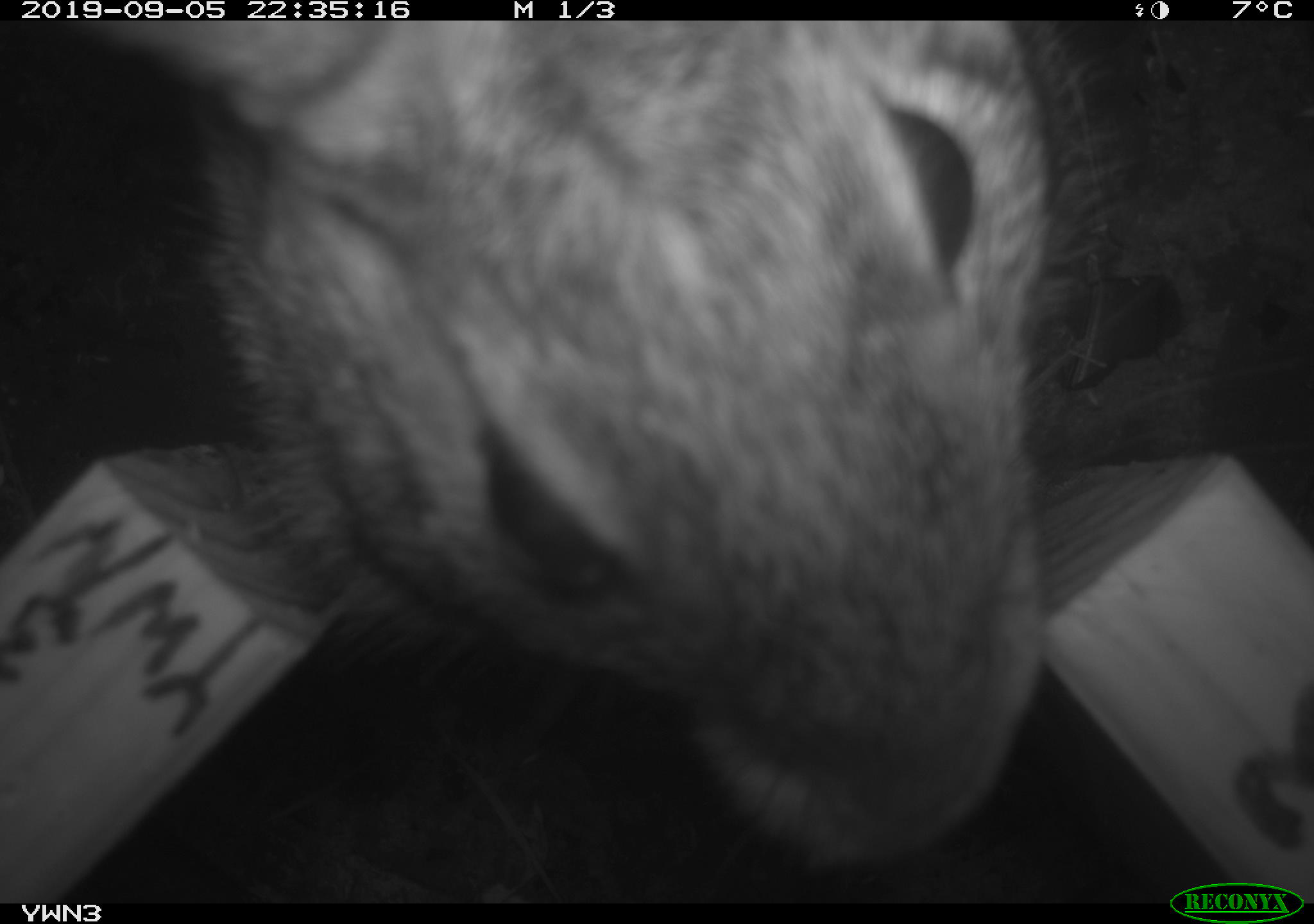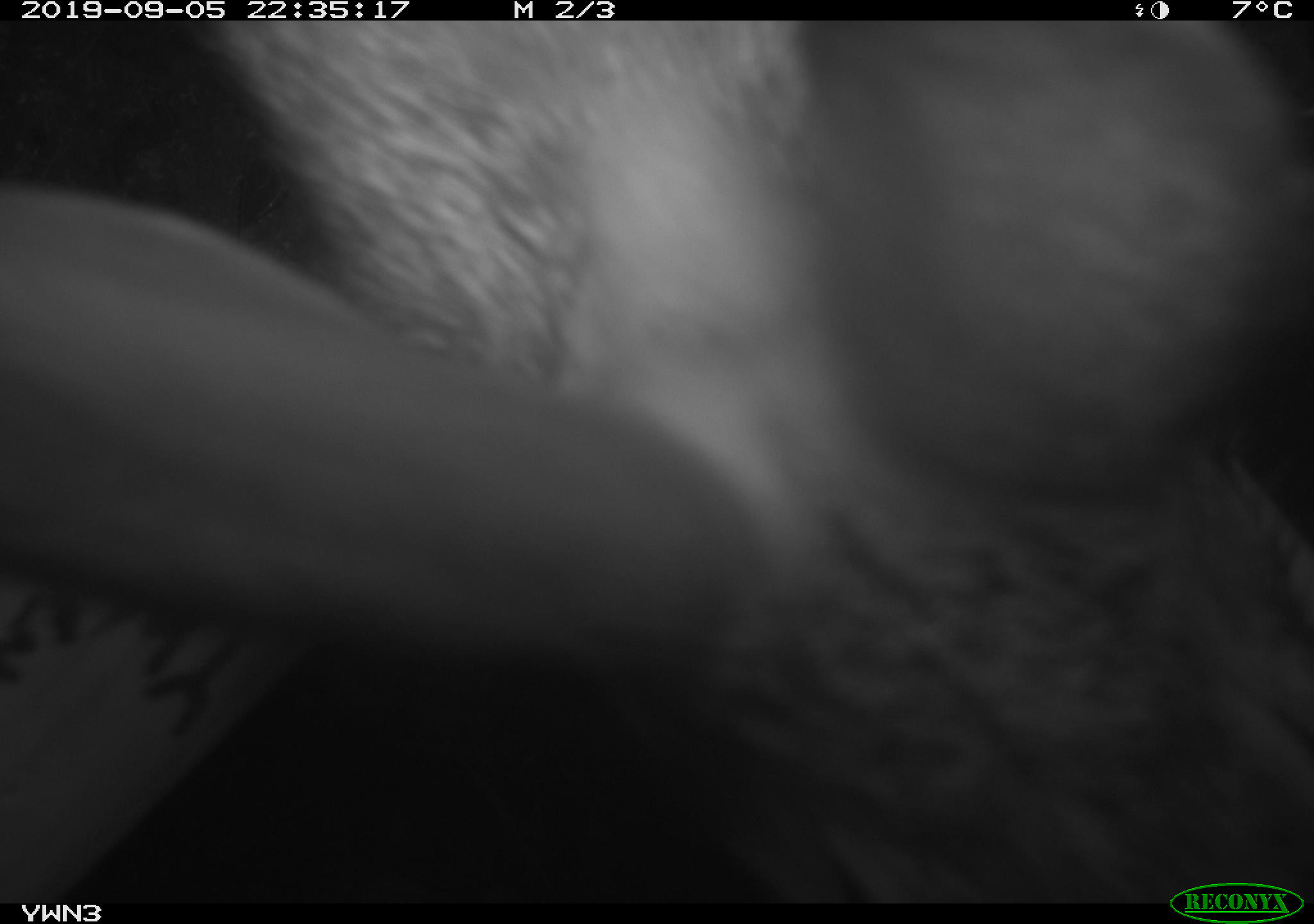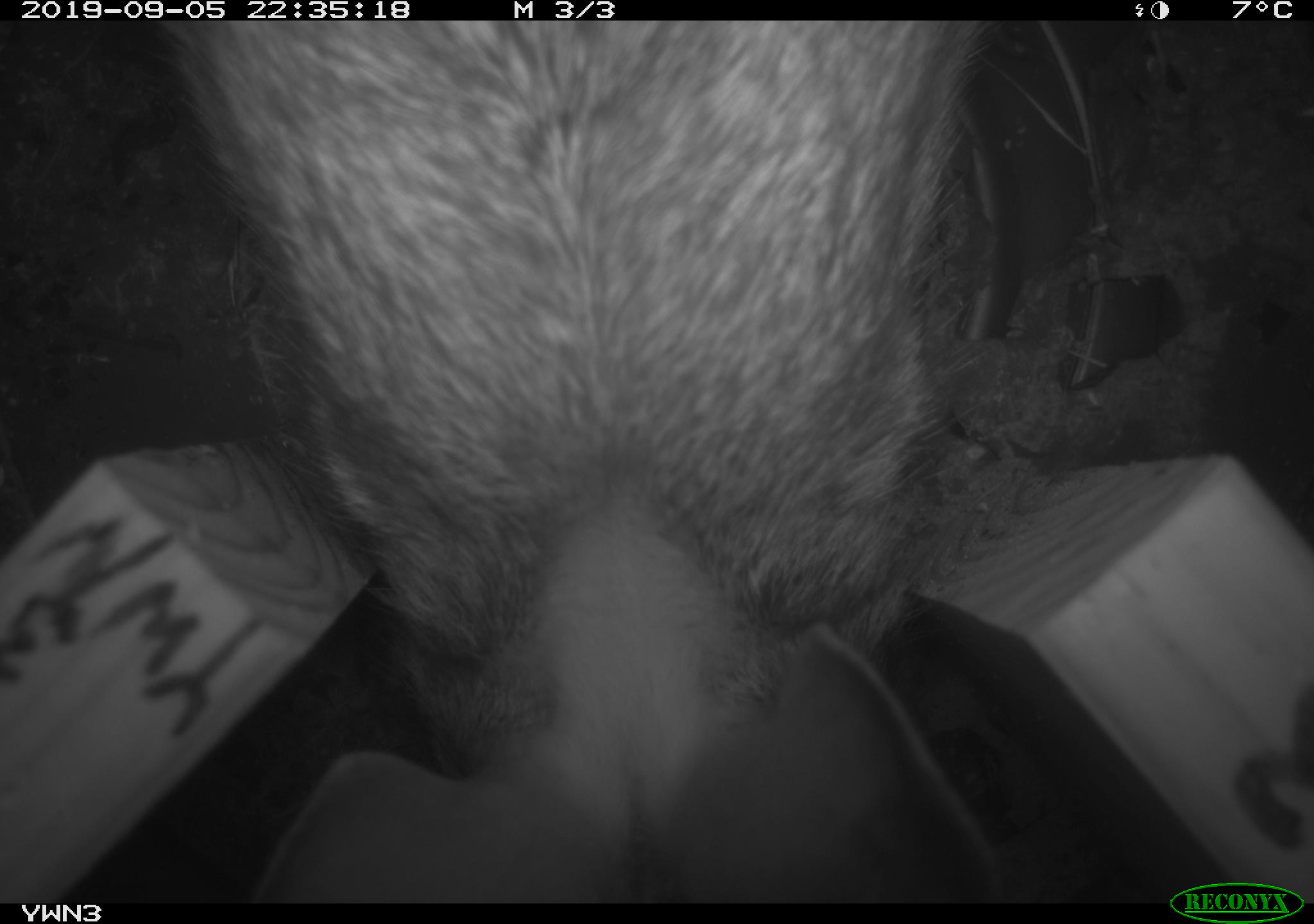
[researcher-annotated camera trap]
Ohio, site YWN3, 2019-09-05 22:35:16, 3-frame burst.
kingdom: Animalia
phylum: Chordata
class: Mammalia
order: Lagomorpha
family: Leporidae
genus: Sylvilagus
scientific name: Sylvilagus floridanus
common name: eastern cottontail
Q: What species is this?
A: Eastern cottontail (Sylvilagus floridanus).